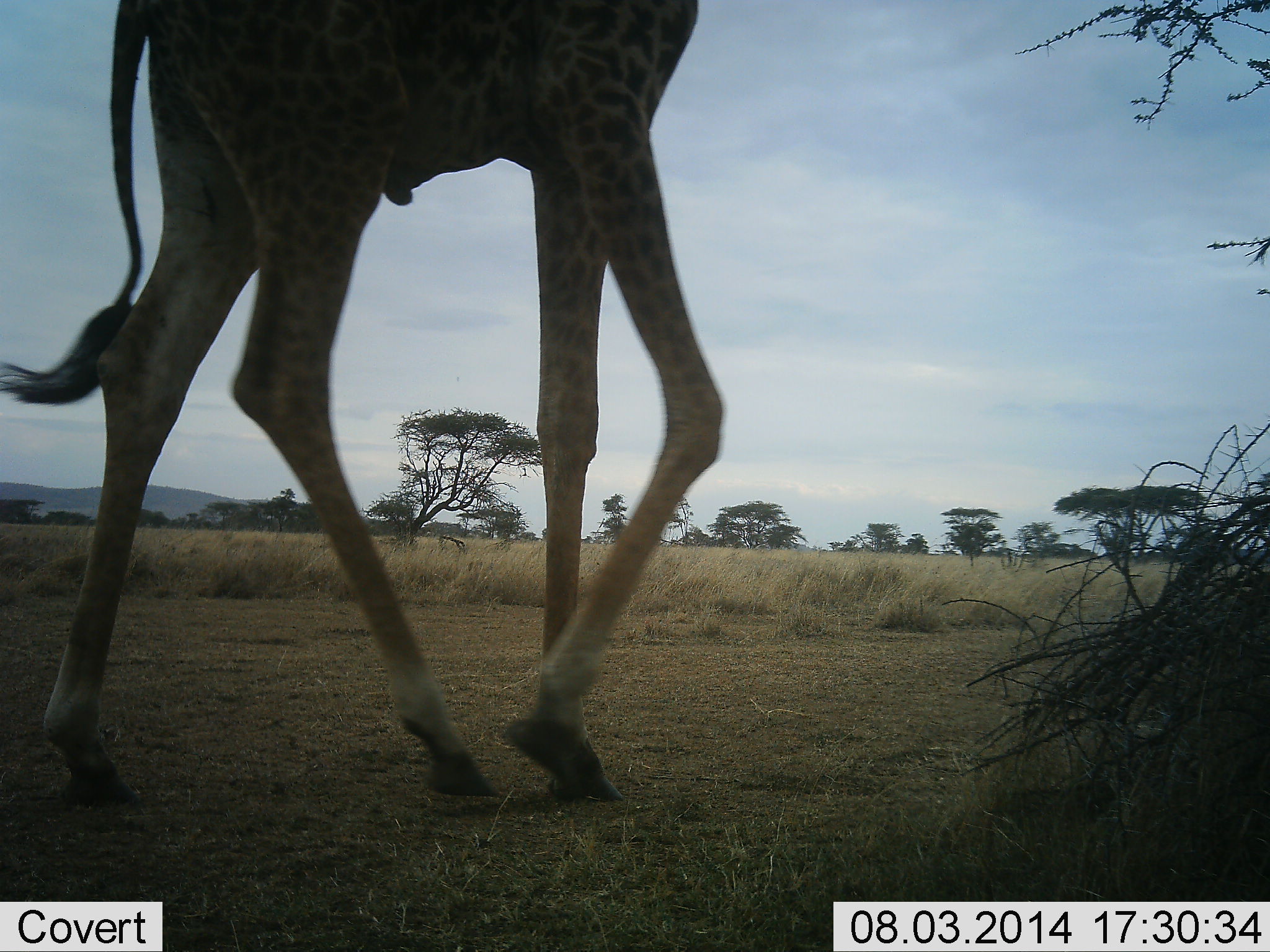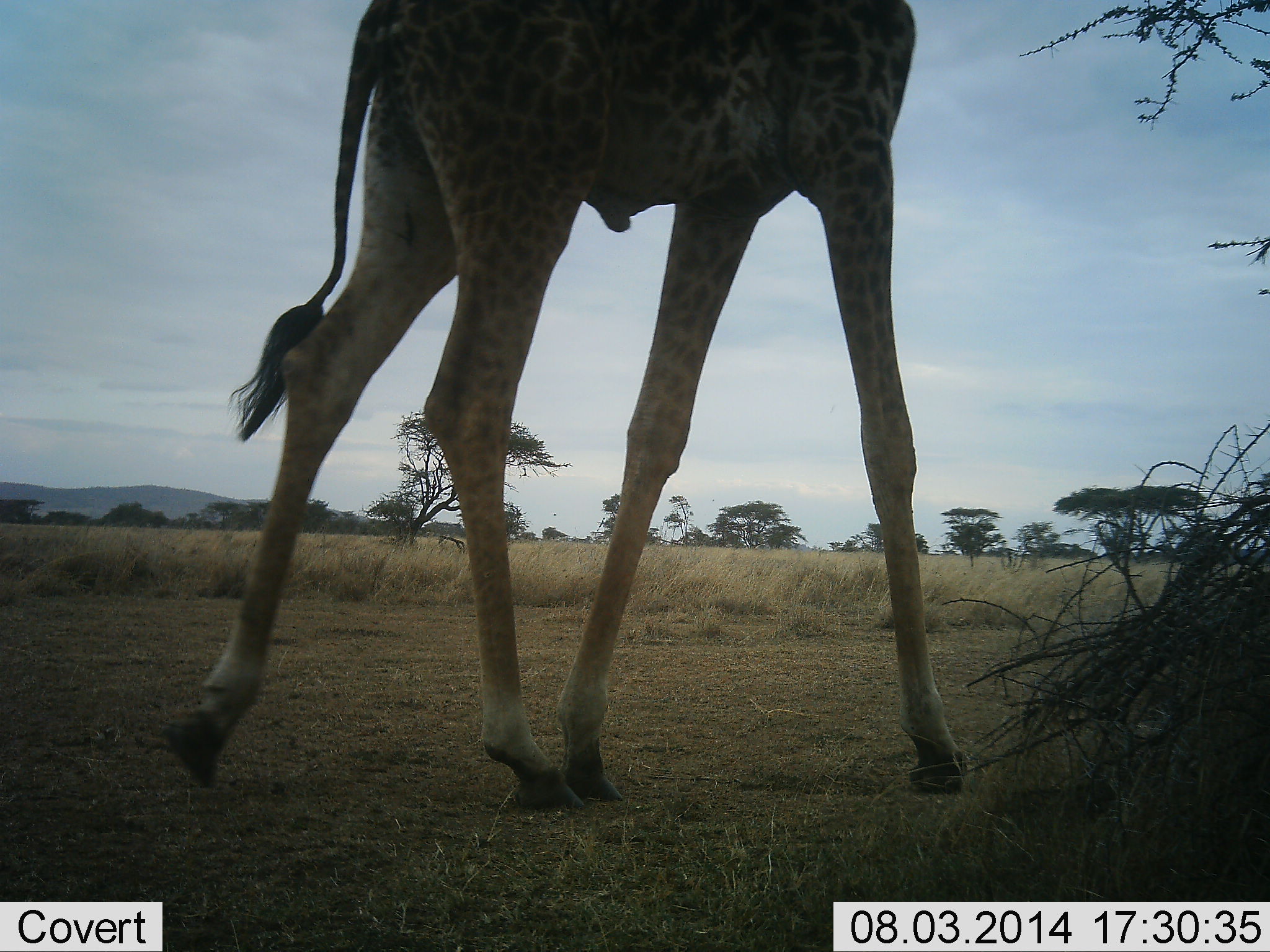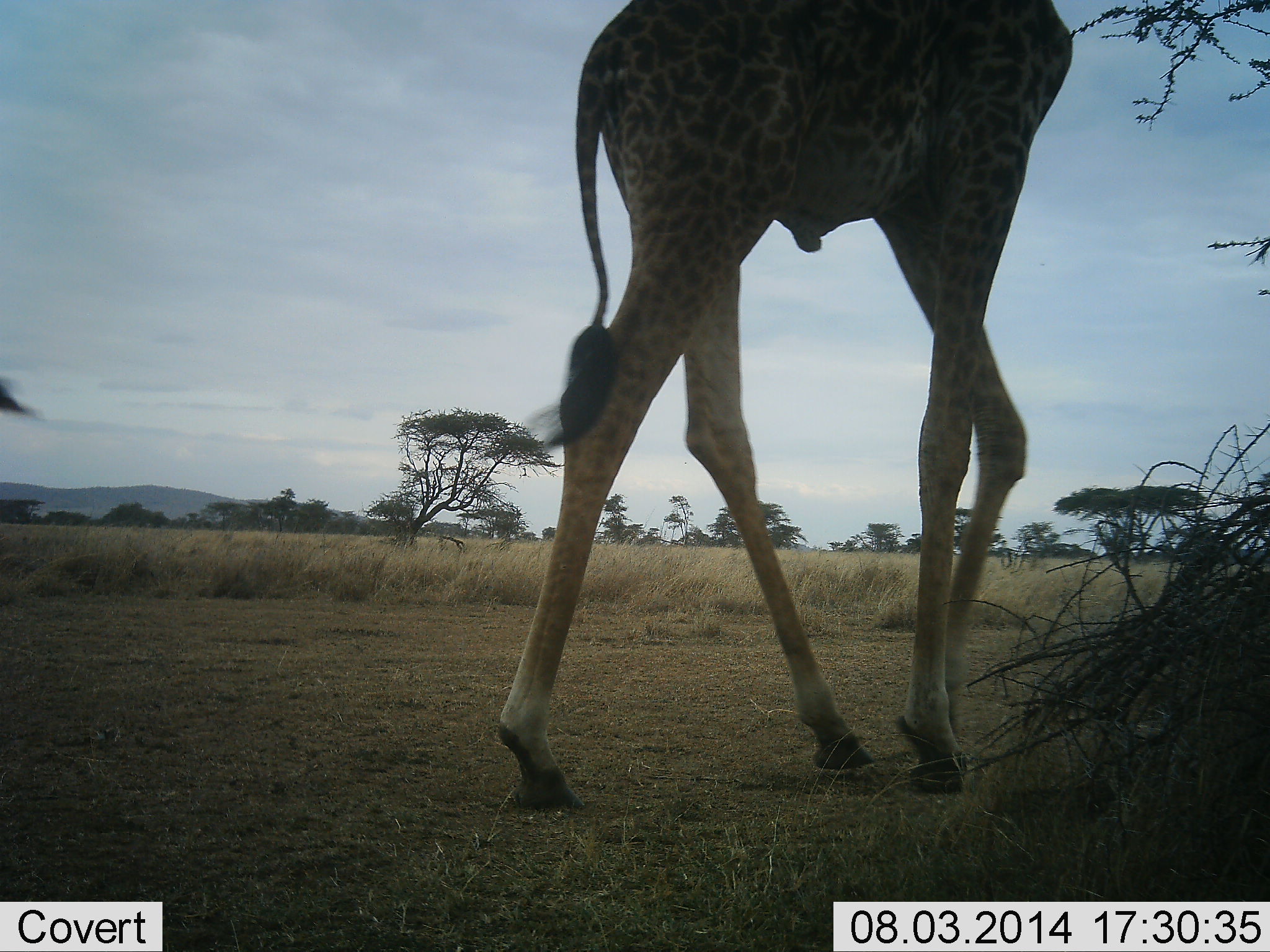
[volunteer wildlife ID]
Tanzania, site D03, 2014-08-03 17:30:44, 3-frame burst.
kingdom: Animalia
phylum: Chordata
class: Mammalia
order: Artiodactyla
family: Giraffidae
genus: Giraffa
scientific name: Giraffa camelopardalis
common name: giraffe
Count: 1.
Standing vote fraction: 0%.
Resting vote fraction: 0%.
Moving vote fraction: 100%.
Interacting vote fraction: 0%.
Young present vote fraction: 10%.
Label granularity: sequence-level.